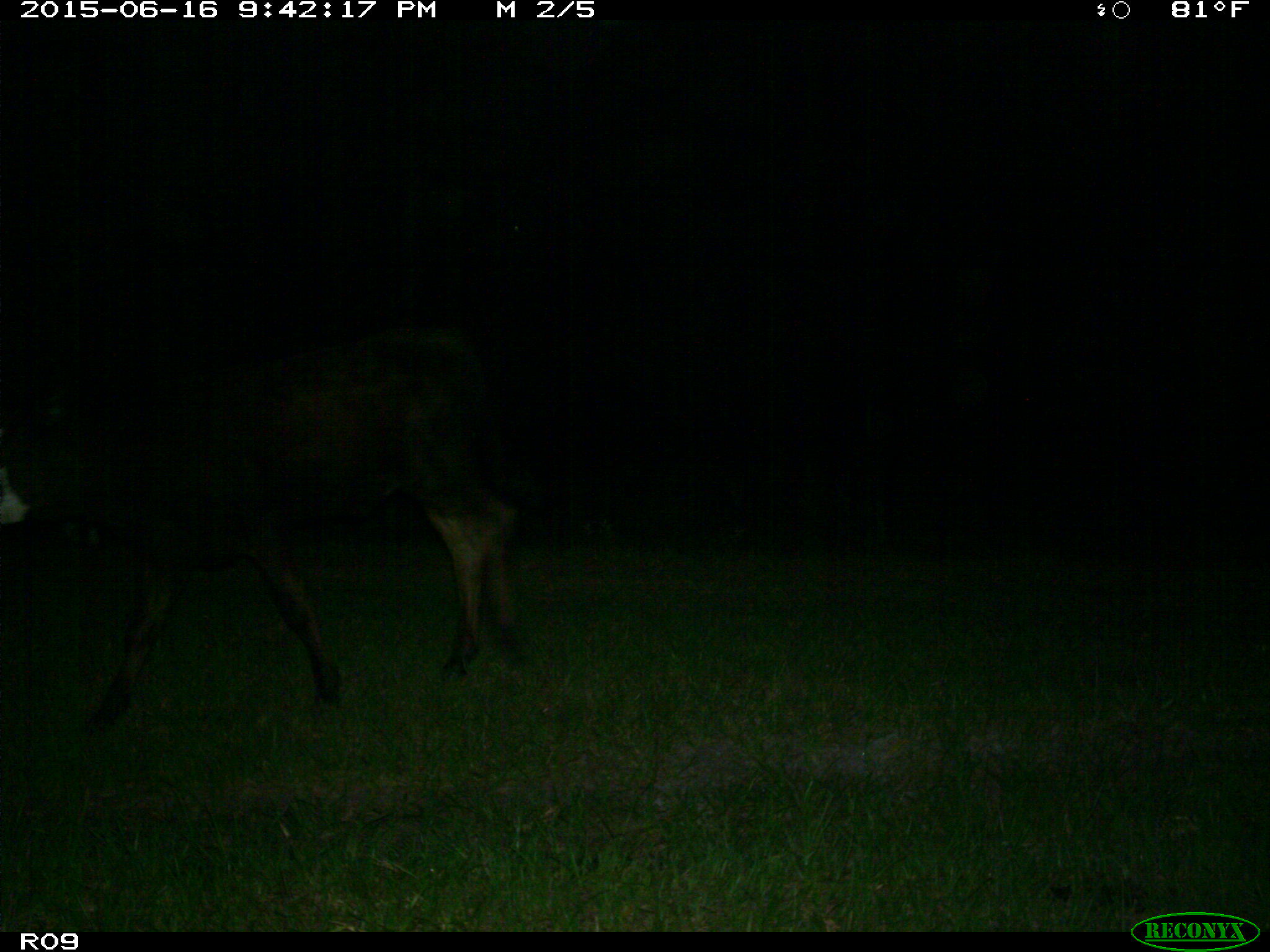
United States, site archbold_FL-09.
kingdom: Animalia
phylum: Chordata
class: Mammalia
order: Artiodactyla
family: Bovidae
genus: Bos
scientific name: Bos taurus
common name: domestic cow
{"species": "Bos taurus (domestic cow)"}